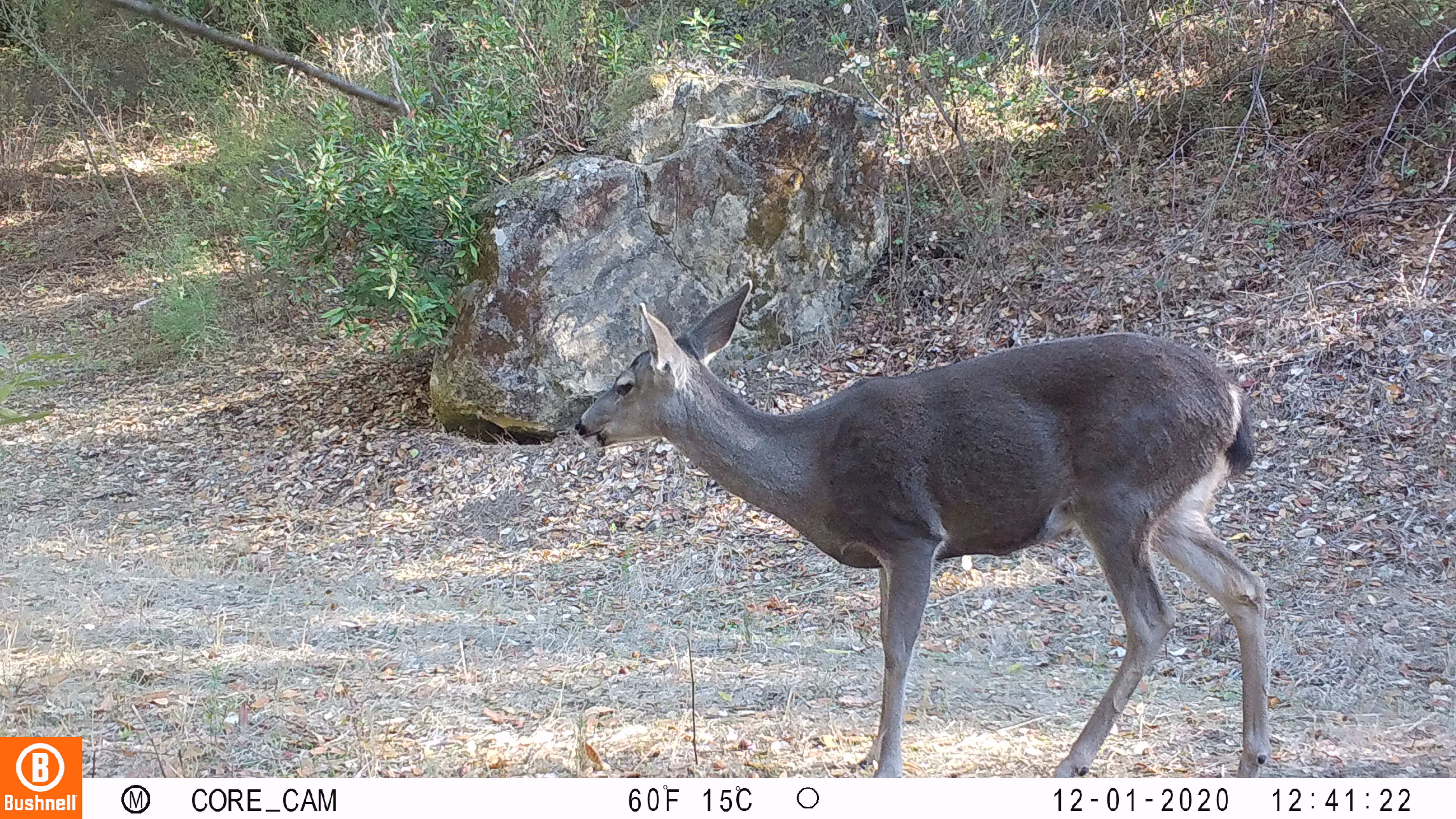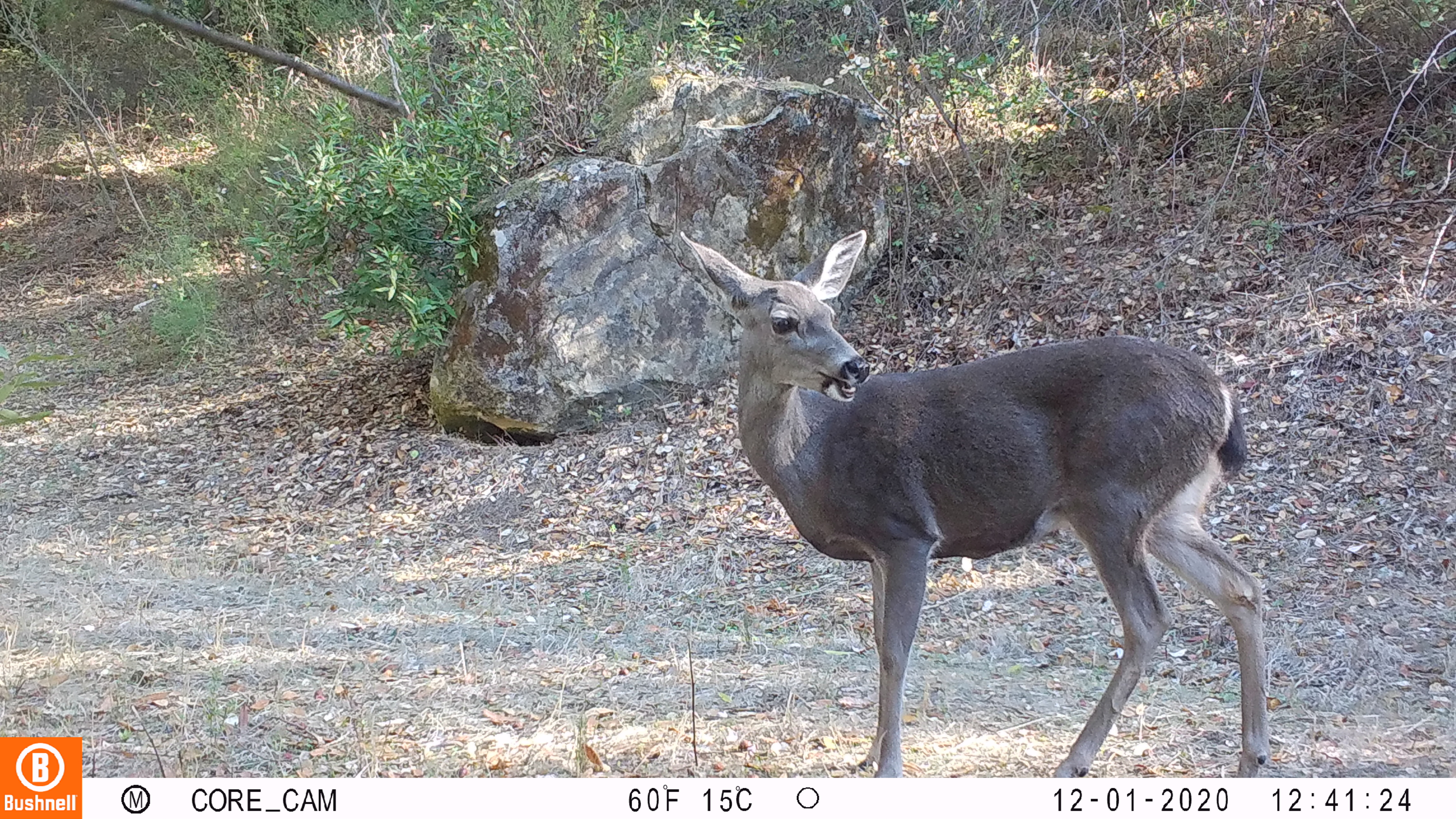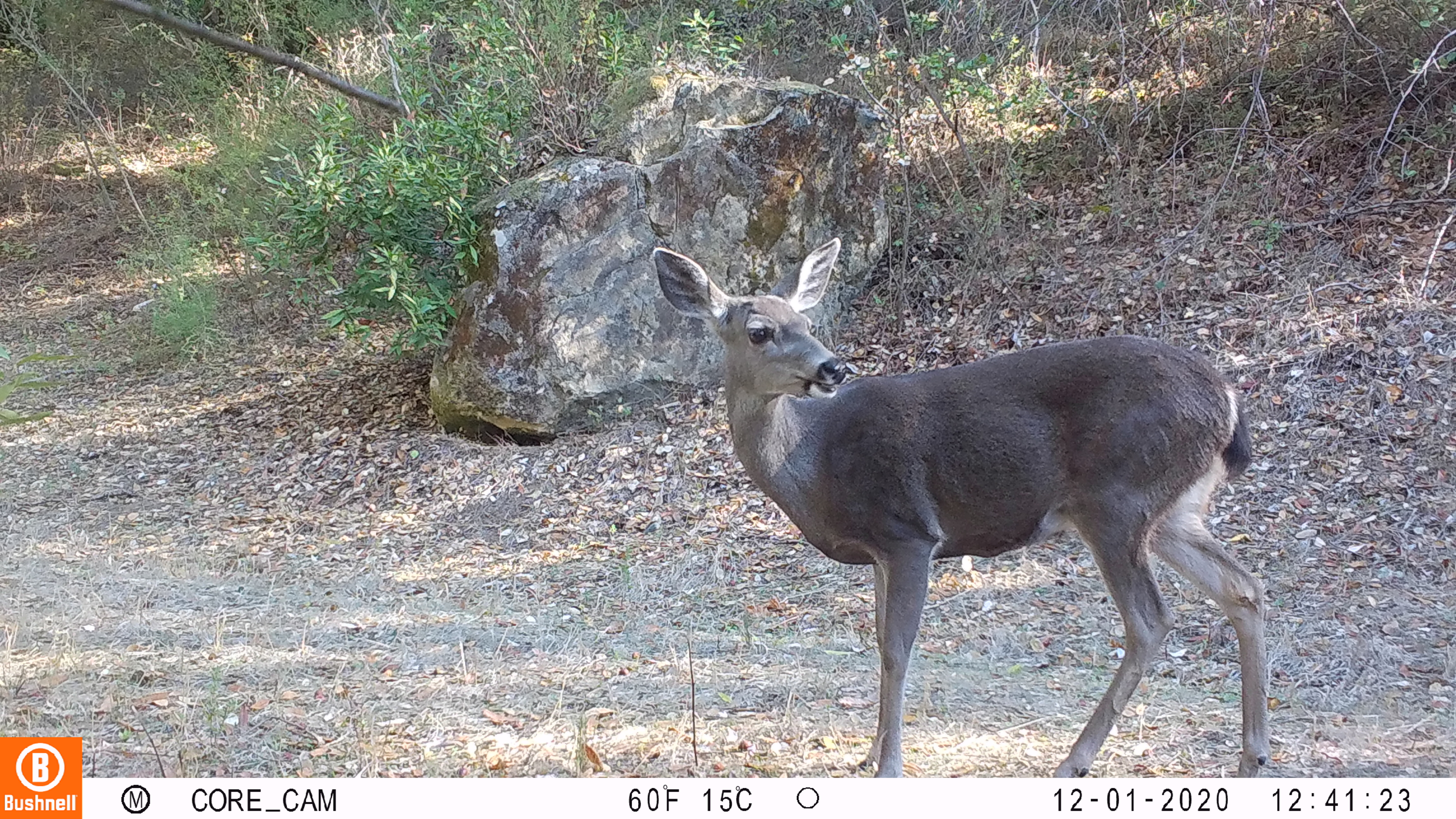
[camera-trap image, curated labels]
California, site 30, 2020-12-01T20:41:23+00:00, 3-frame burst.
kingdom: Animalia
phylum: Chordata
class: Mammalia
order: Artiodactyla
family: Cervidae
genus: Odocoileus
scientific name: Odocoileus hemionus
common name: mule deer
Mule deer (Odocoileus hemionus).